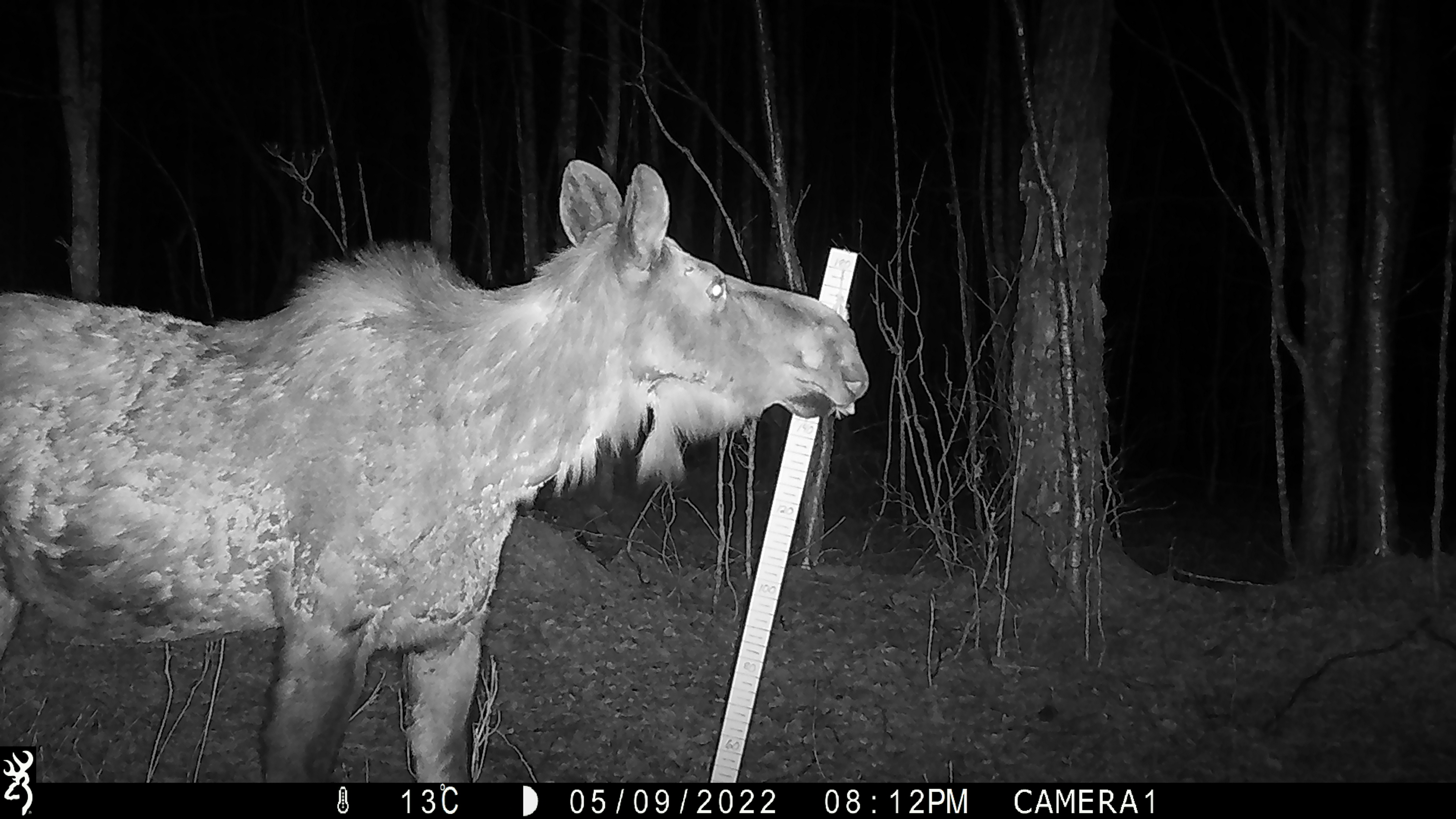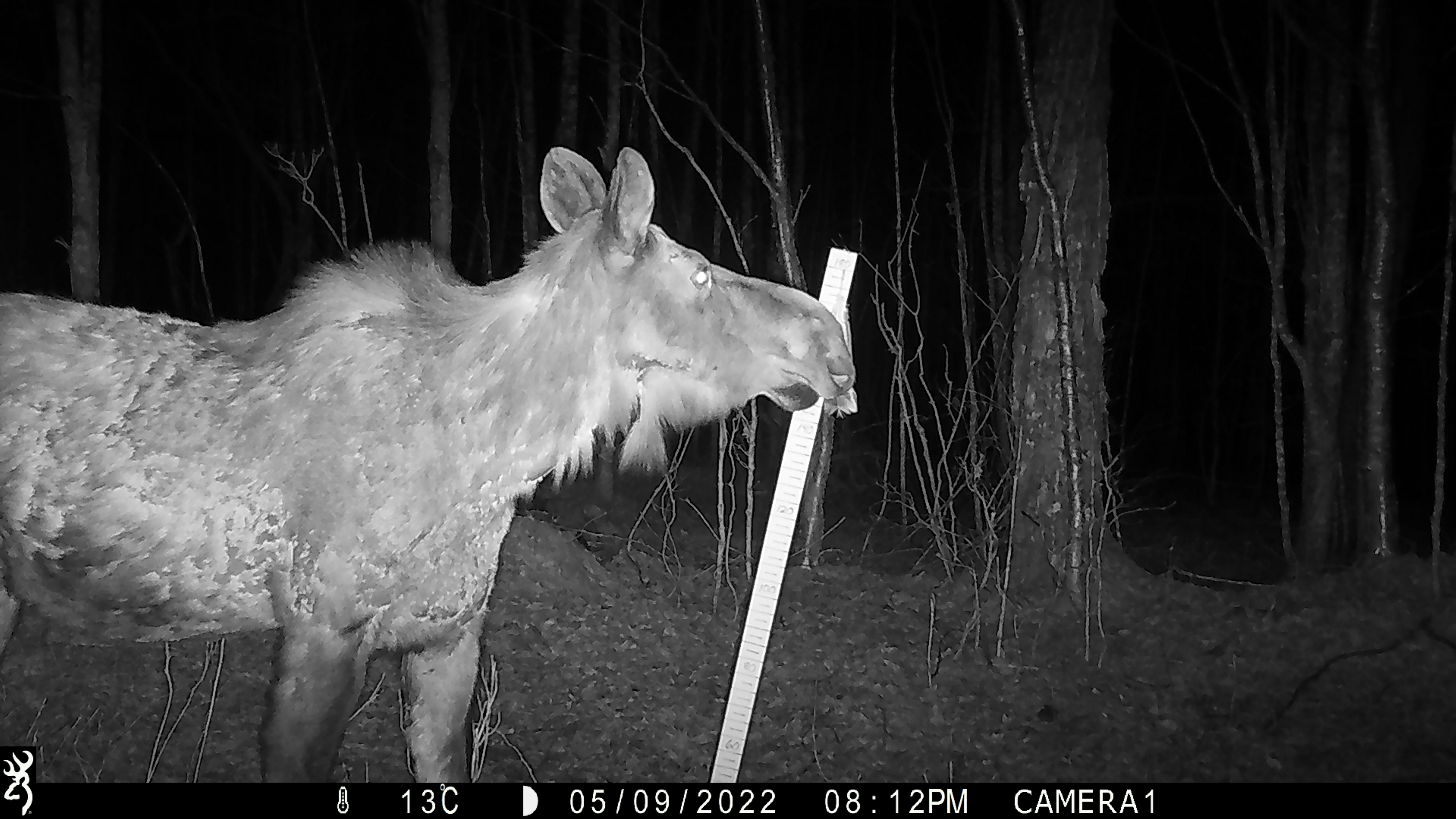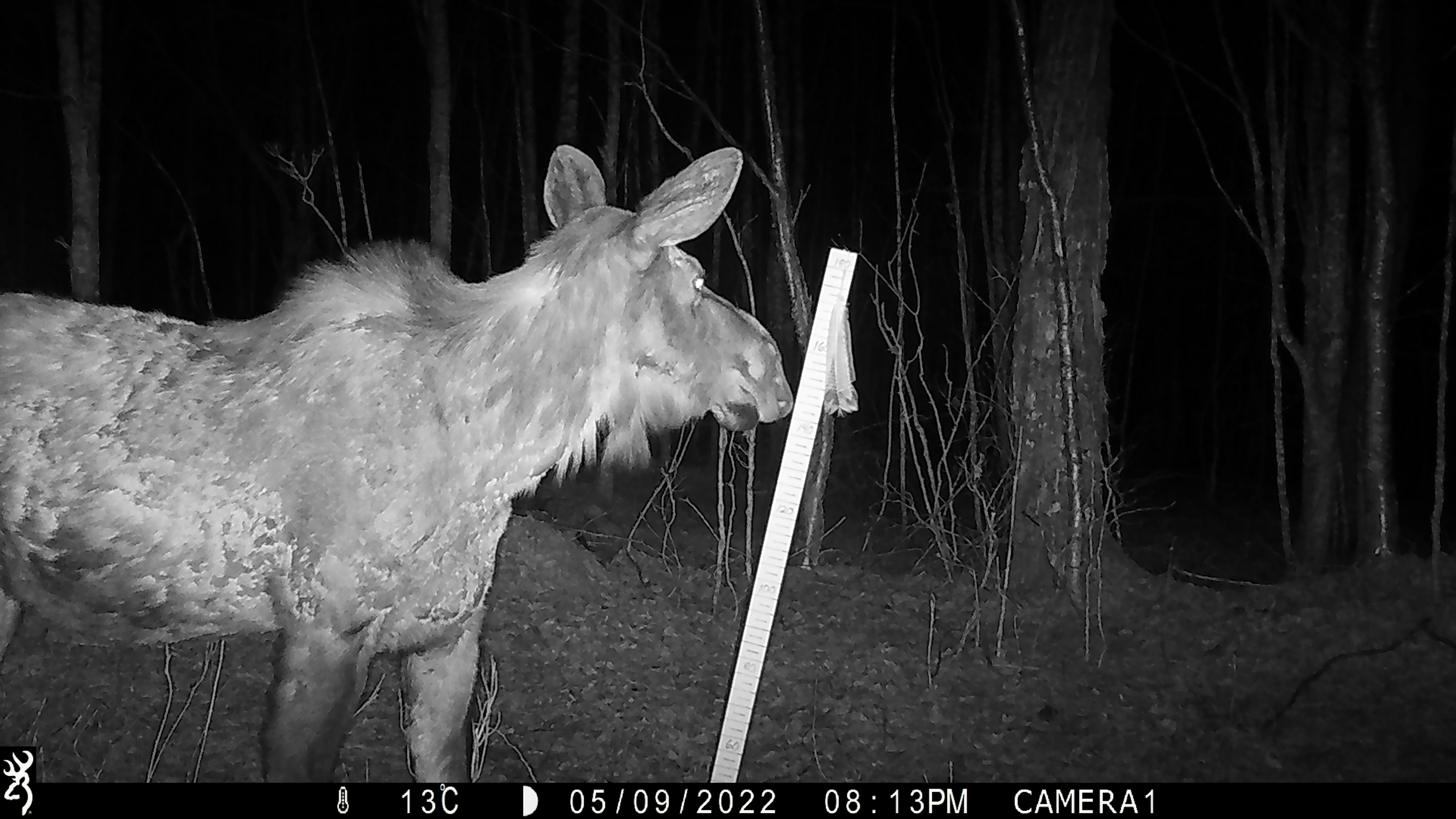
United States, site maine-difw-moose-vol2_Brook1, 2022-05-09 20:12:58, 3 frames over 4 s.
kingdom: Animalia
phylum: Chordata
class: Mammalia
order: Artiodactyla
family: Cervidae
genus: Alces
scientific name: Alces alces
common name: moose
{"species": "moose (Alces alces)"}